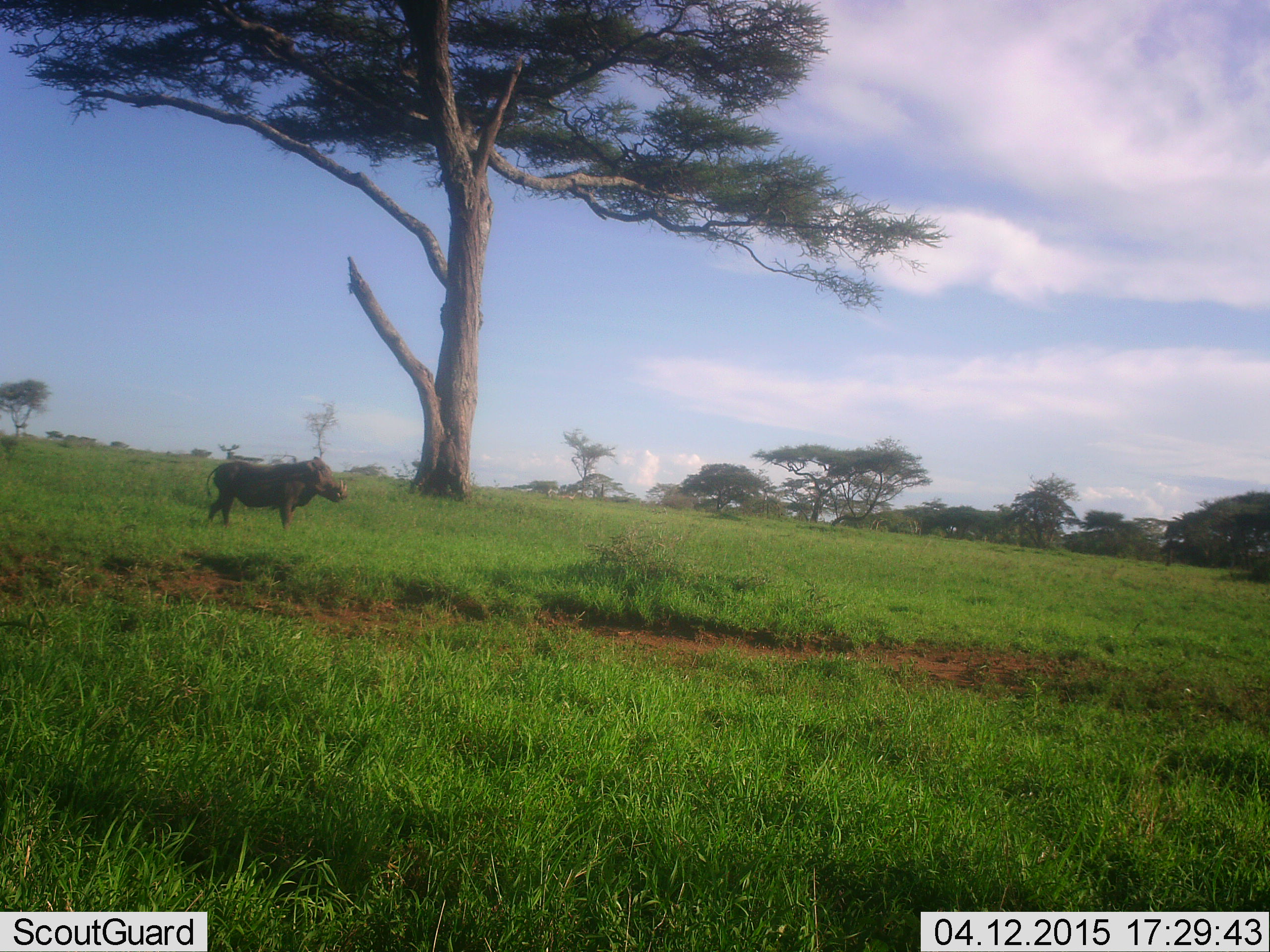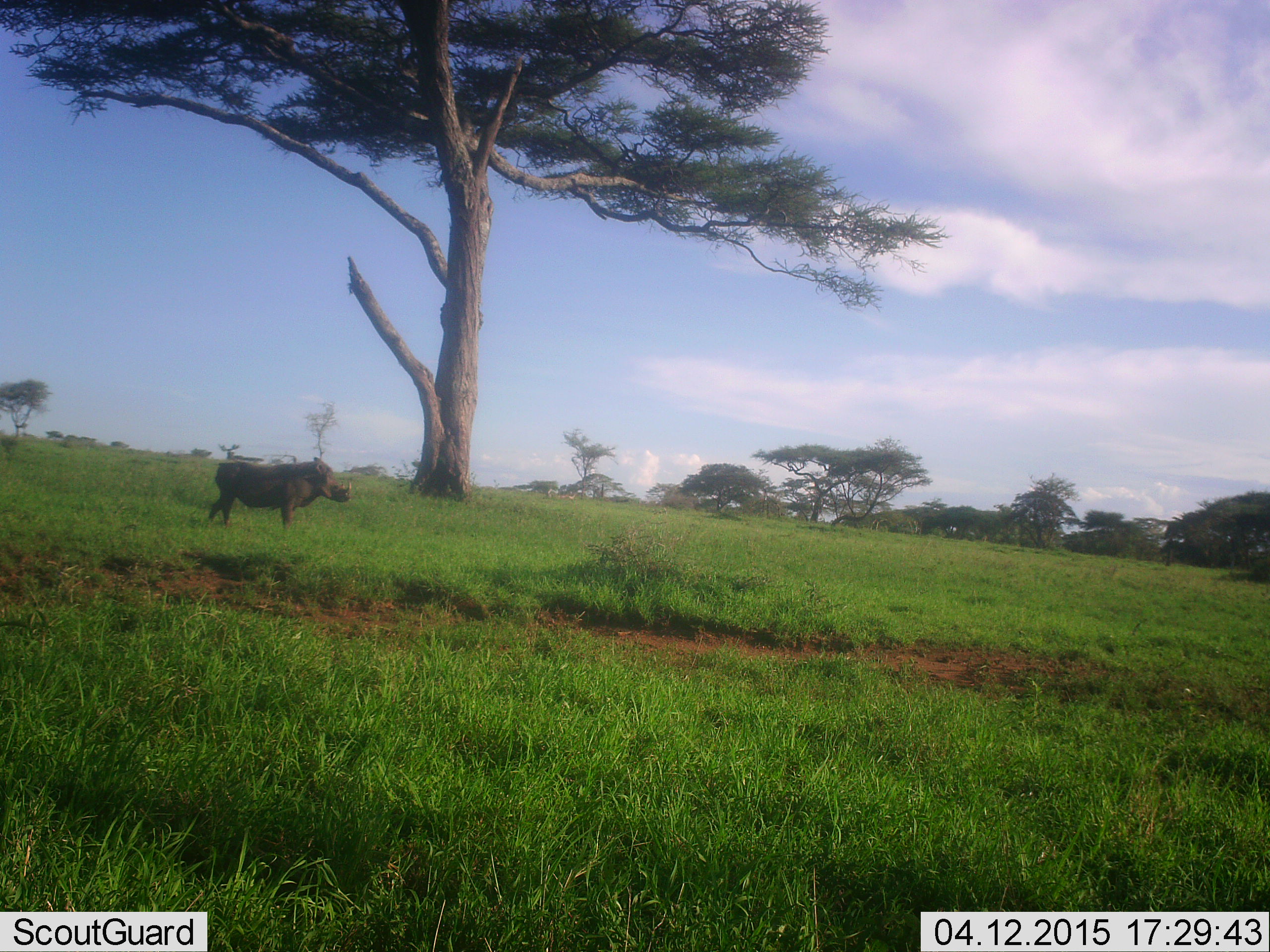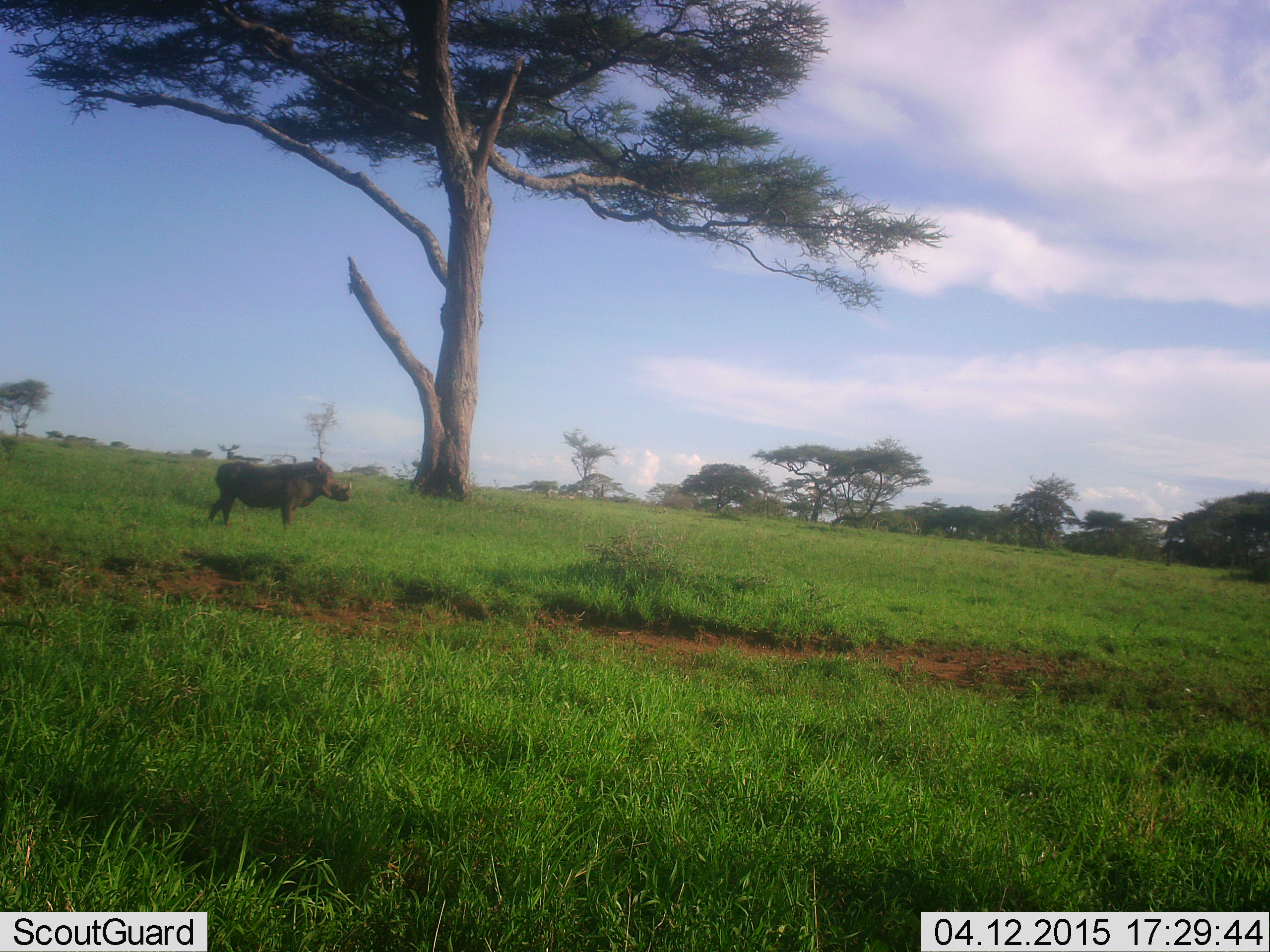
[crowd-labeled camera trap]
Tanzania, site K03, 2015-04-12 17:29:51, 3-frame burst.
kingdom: Animalia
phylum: Chordata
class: Mammalia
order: Artiodactyla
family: Suidae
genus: Phacochoerus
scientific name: Phacochoerus africanus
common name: warthog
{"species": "warthog (Phacochoerus africanus)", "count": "1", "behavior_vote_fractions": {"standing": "90%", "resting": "0%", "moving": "10%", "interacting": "0%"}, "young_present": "0%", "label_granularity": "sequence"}